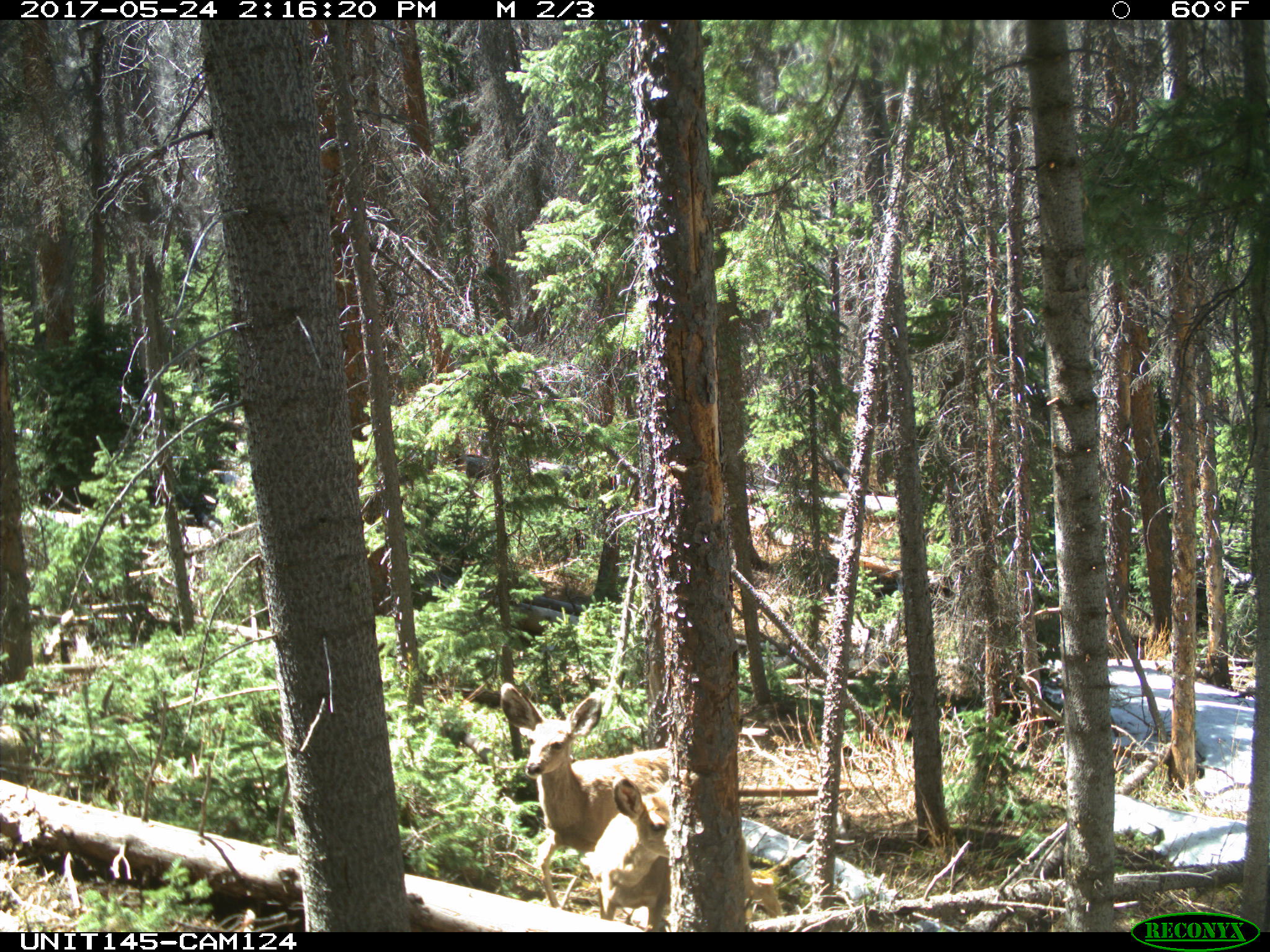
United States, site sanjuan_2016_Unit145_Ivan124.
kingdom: Animalia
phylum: Chordata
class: Mammalia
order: Artiodactyla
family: Cervidae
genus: Odocoileus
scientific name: Odocoileus hemionus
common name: mule deer